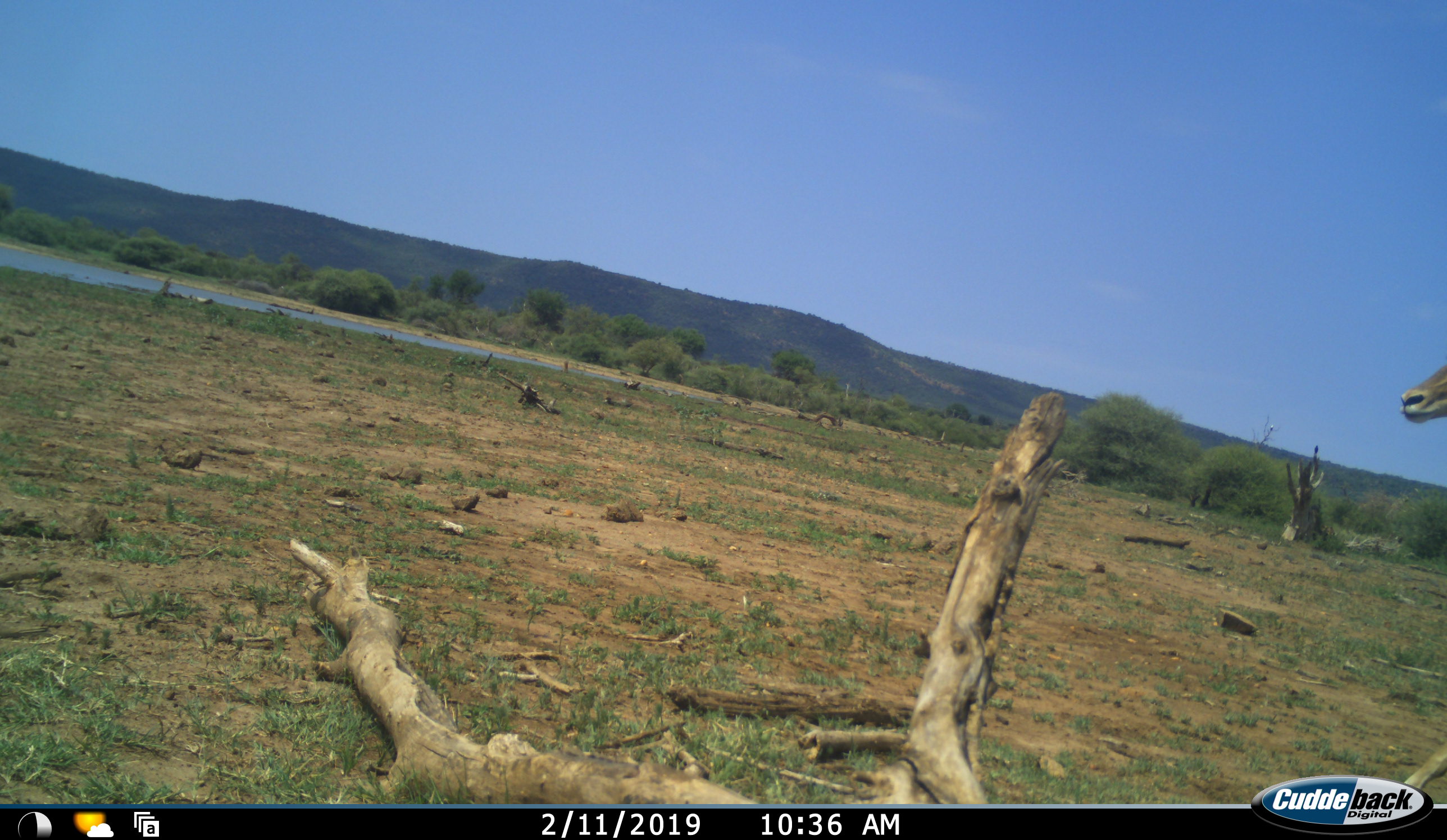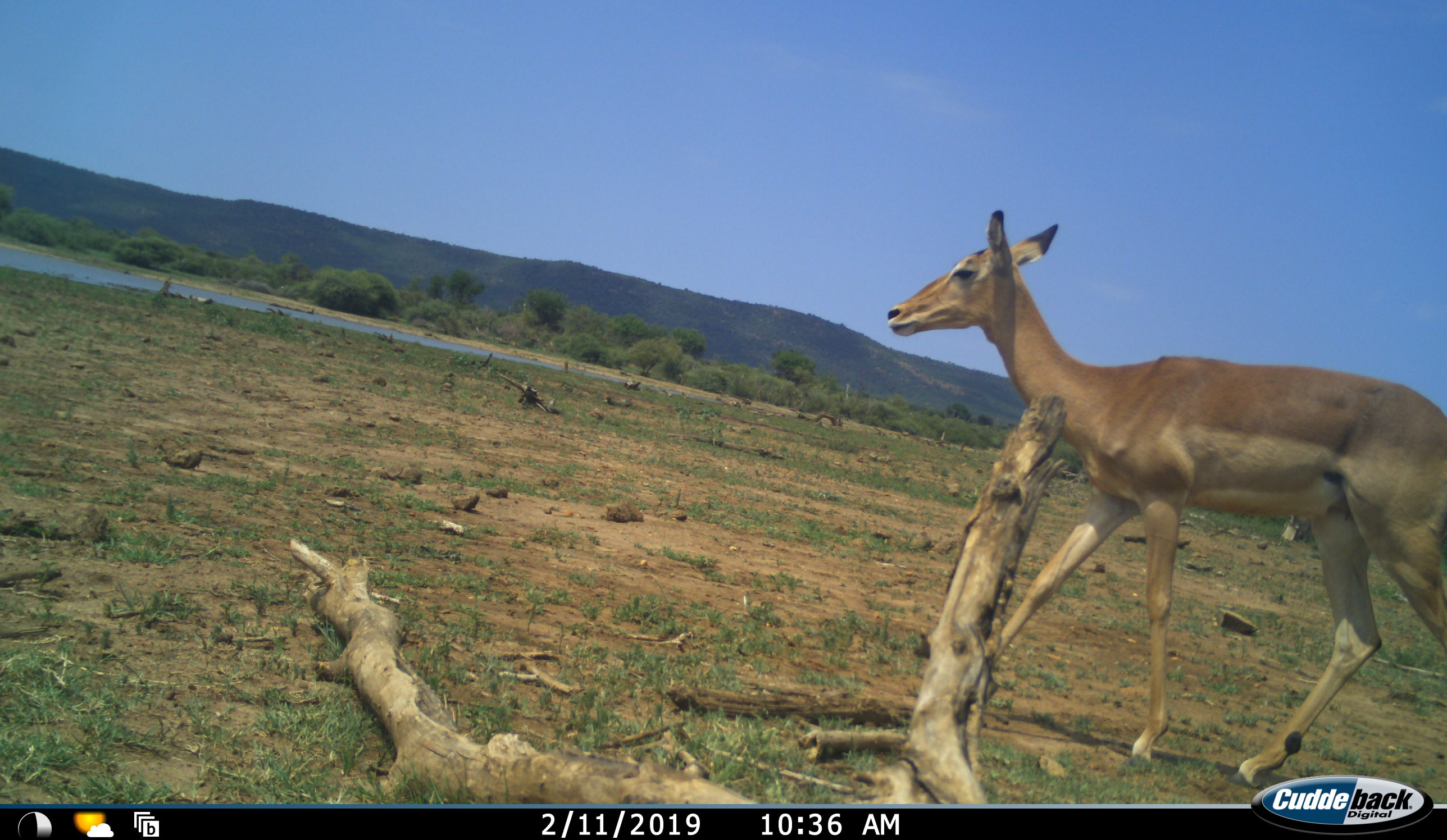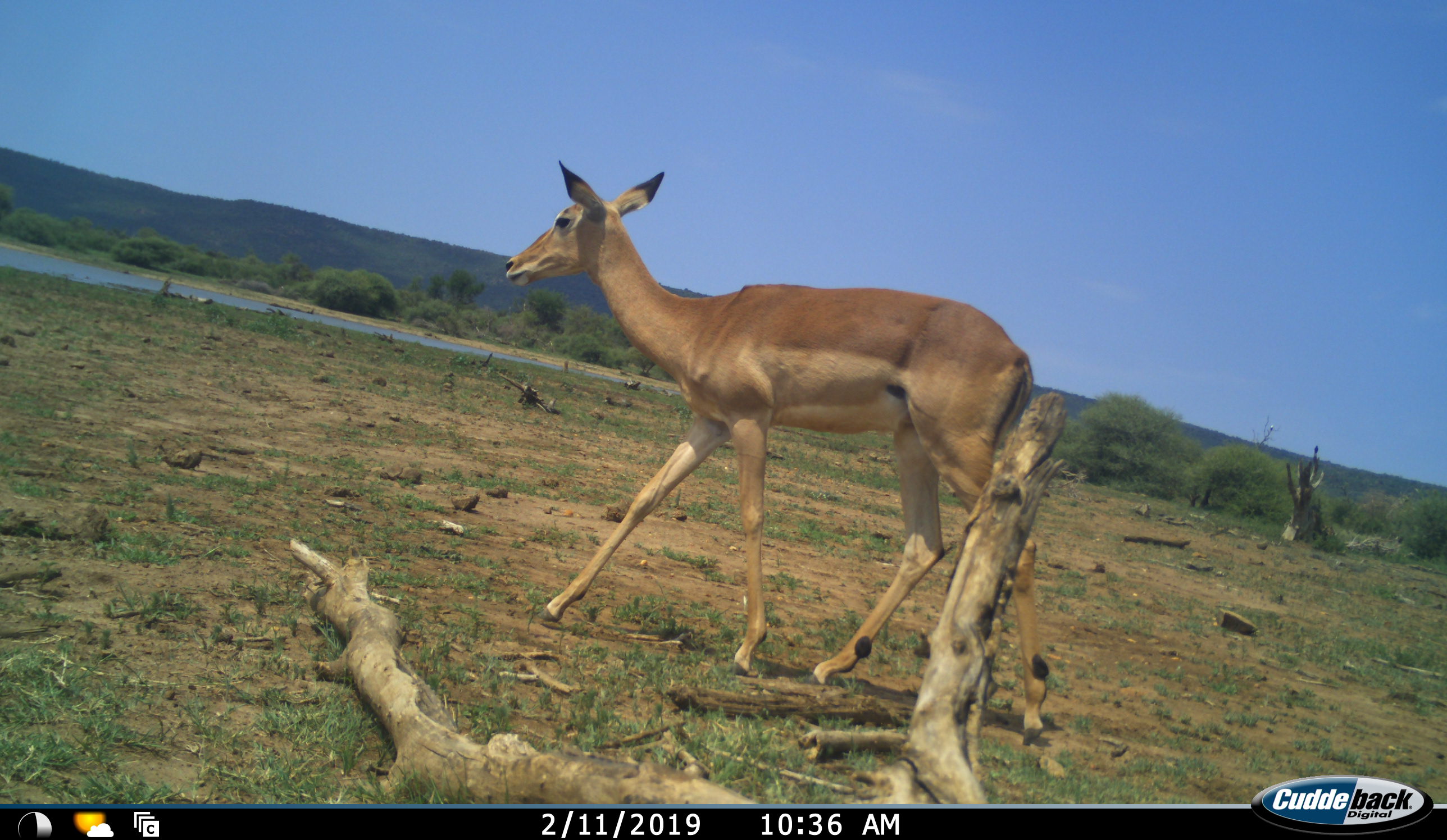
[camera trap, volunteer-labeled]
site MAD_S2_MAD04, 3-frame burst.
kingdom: Animalia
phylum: Chordata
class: Mammalia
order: Artiodactyla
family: Bovidae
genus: Aepyceros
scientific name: Aepyceros melampus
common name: impala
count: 1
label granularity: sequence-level